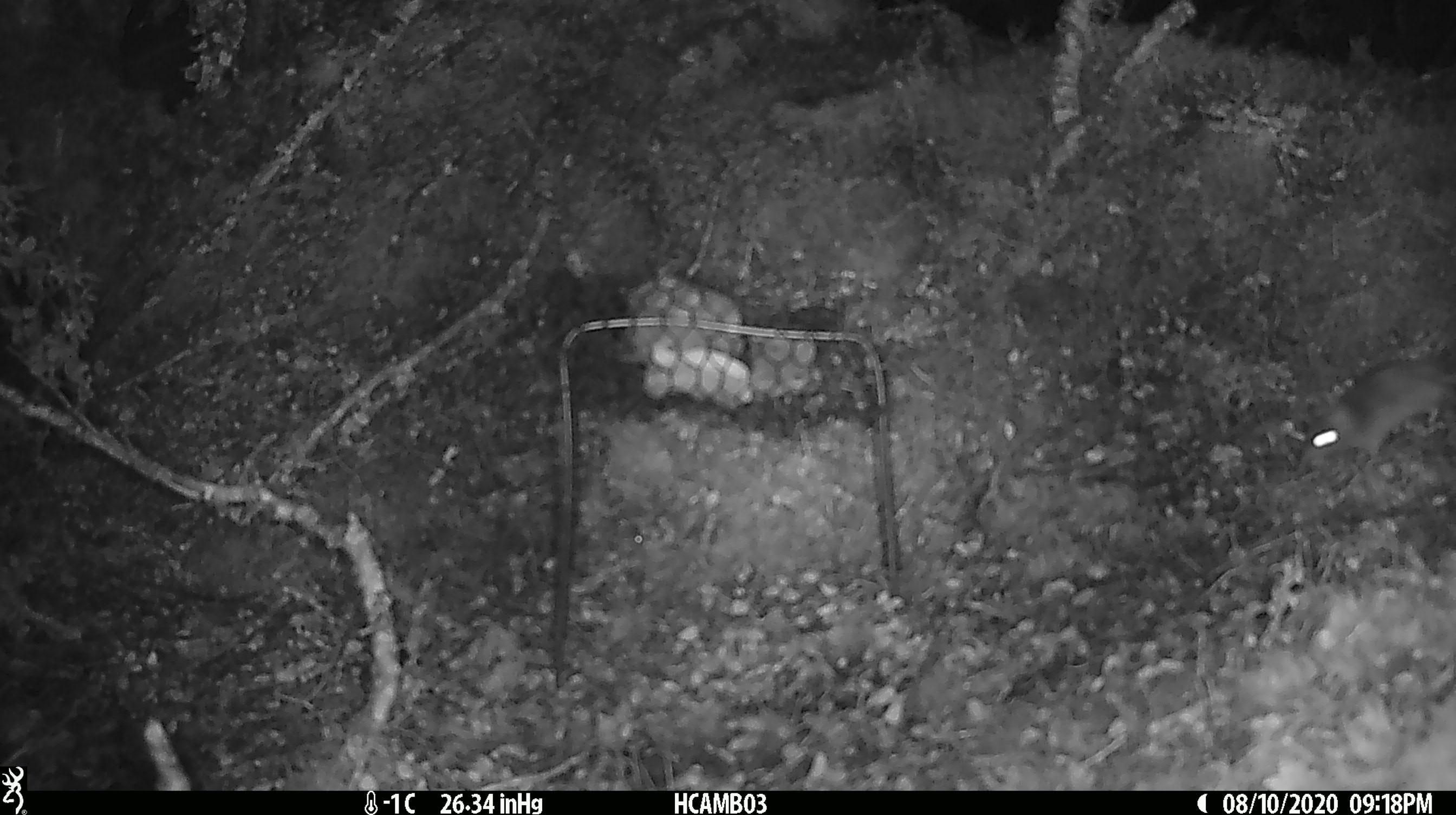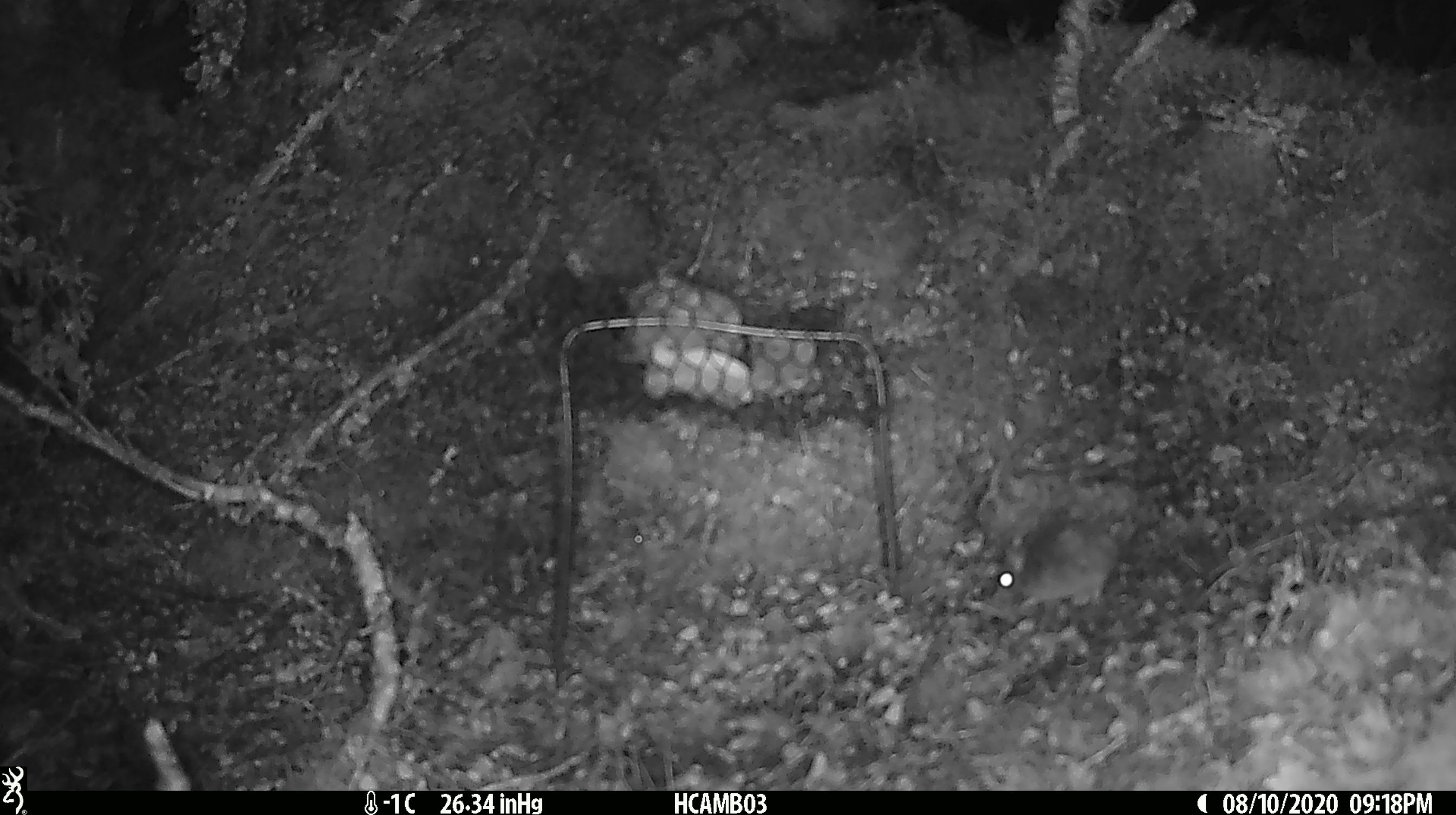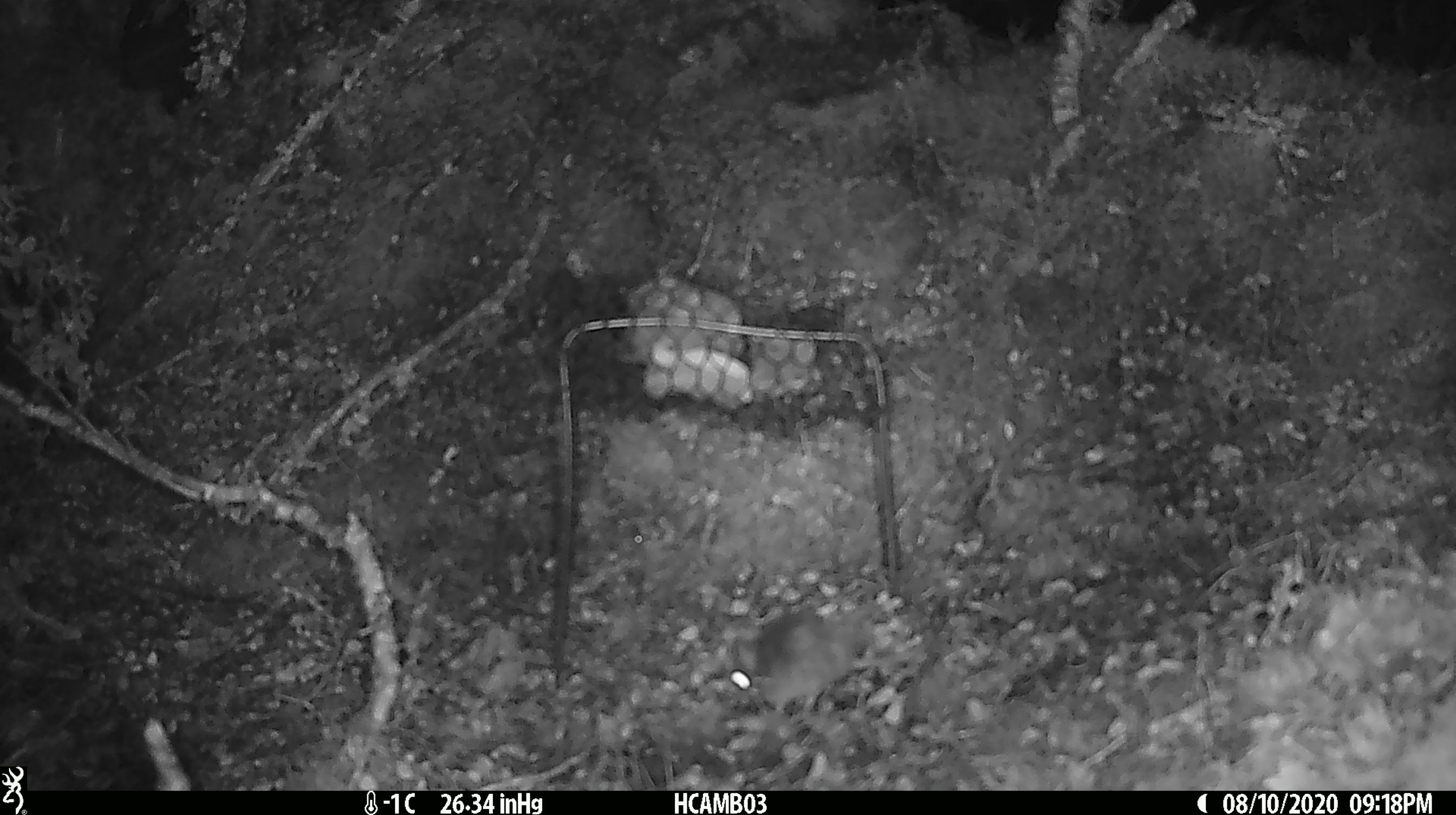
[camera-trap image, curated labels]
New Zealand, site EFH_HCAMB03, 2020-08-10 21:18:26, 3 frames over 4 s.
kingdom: Animalia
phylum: Chordata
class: Mammalia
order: Rodentia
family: Muridae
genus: Mus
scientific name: Mus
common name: mouse